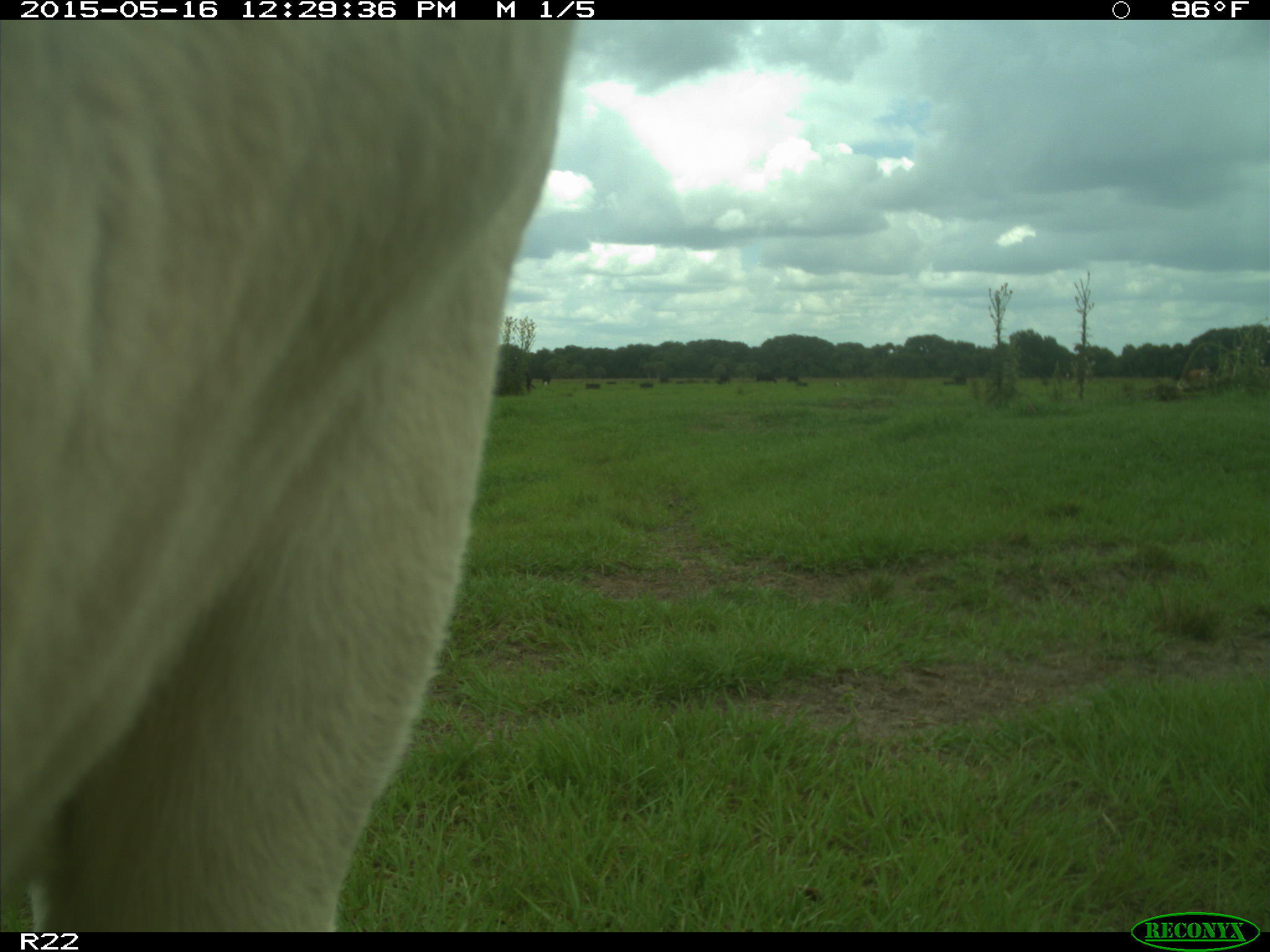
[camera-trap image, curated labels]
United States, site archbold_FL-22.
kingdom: Animalia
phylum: Chordata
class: Mammalia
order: Artiodactyla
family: Bovidae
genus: Bos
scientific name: Bos taurus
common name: domestic cow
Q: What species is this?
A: Bos taurus (domestic cow).